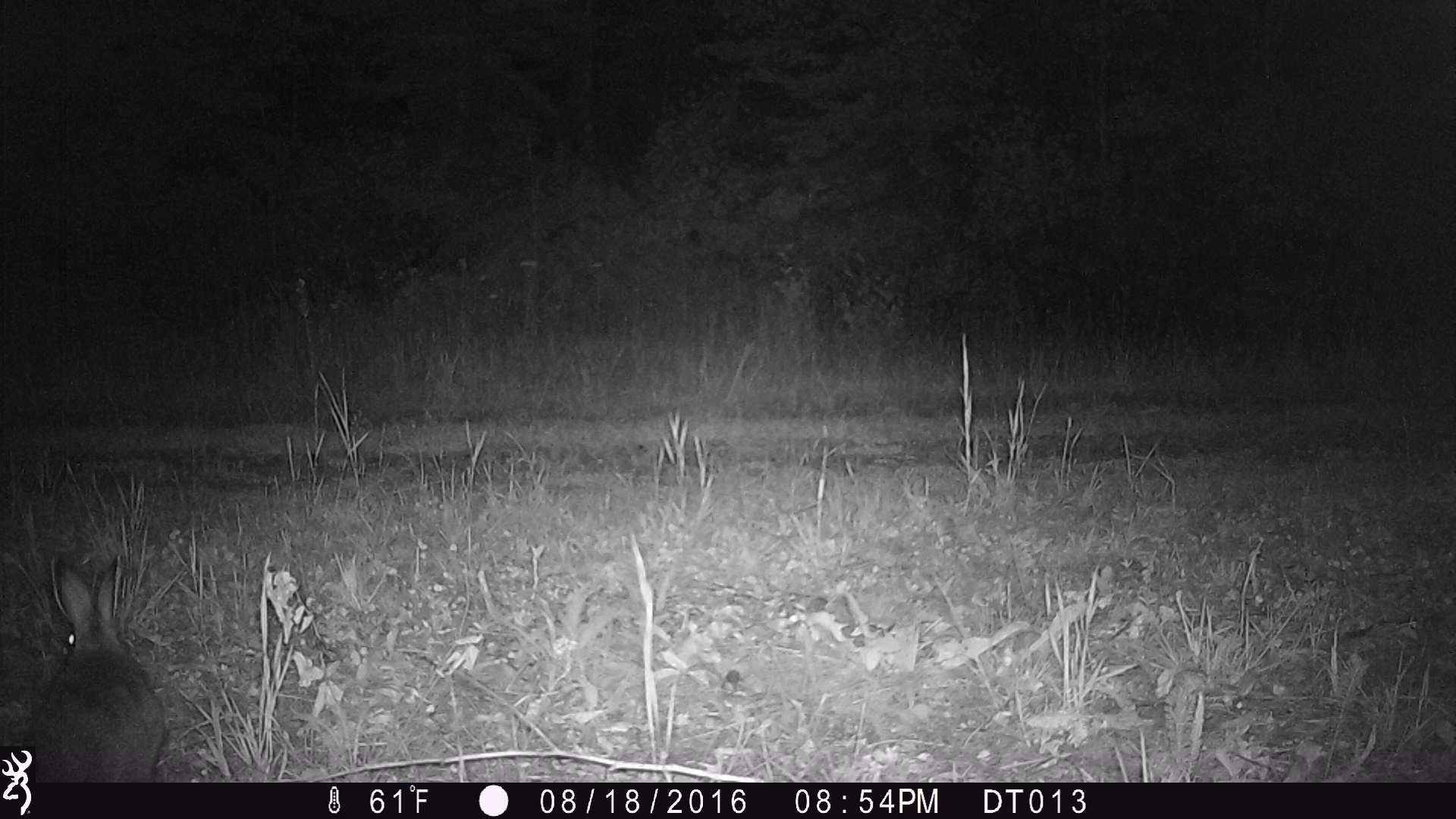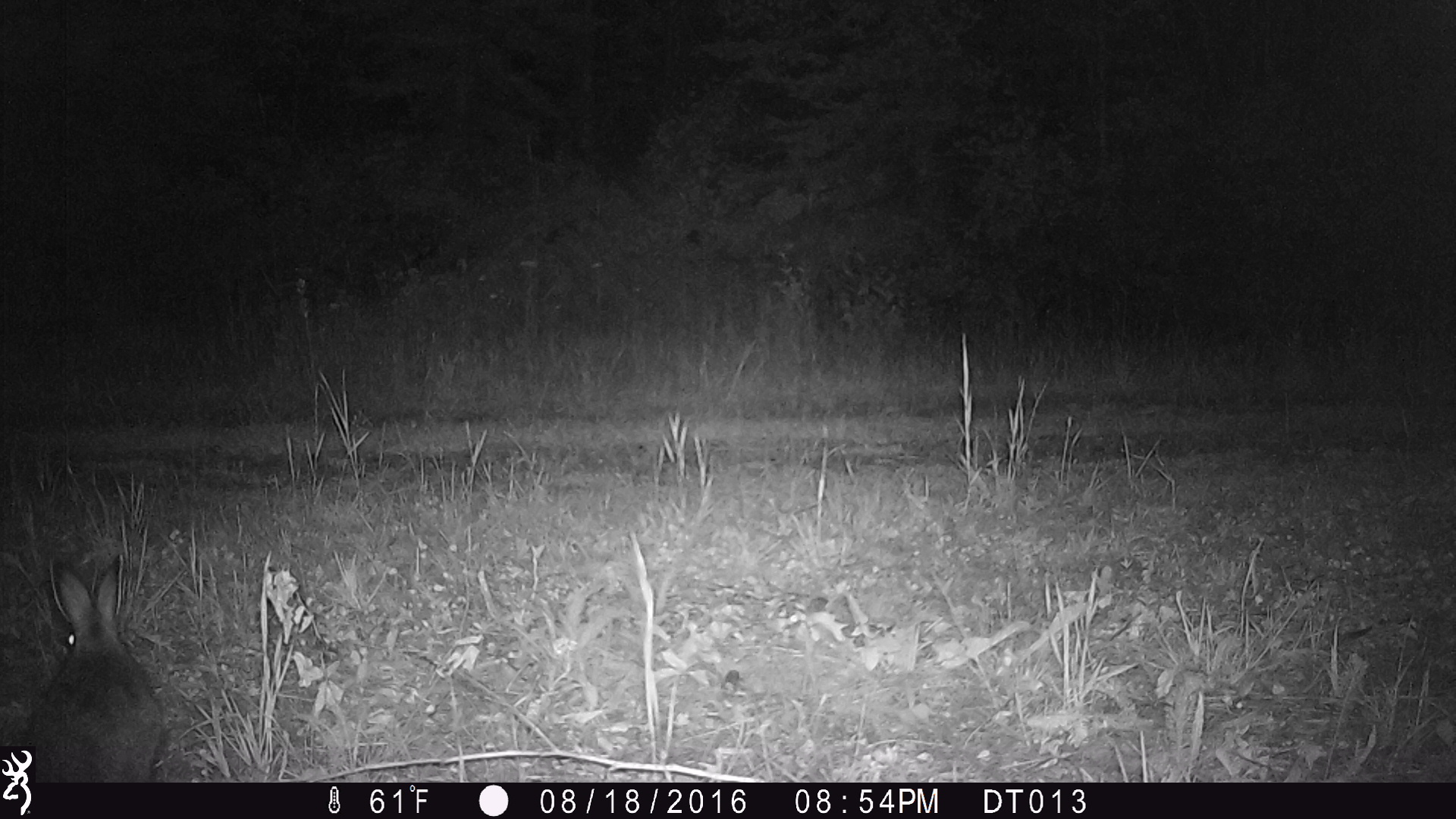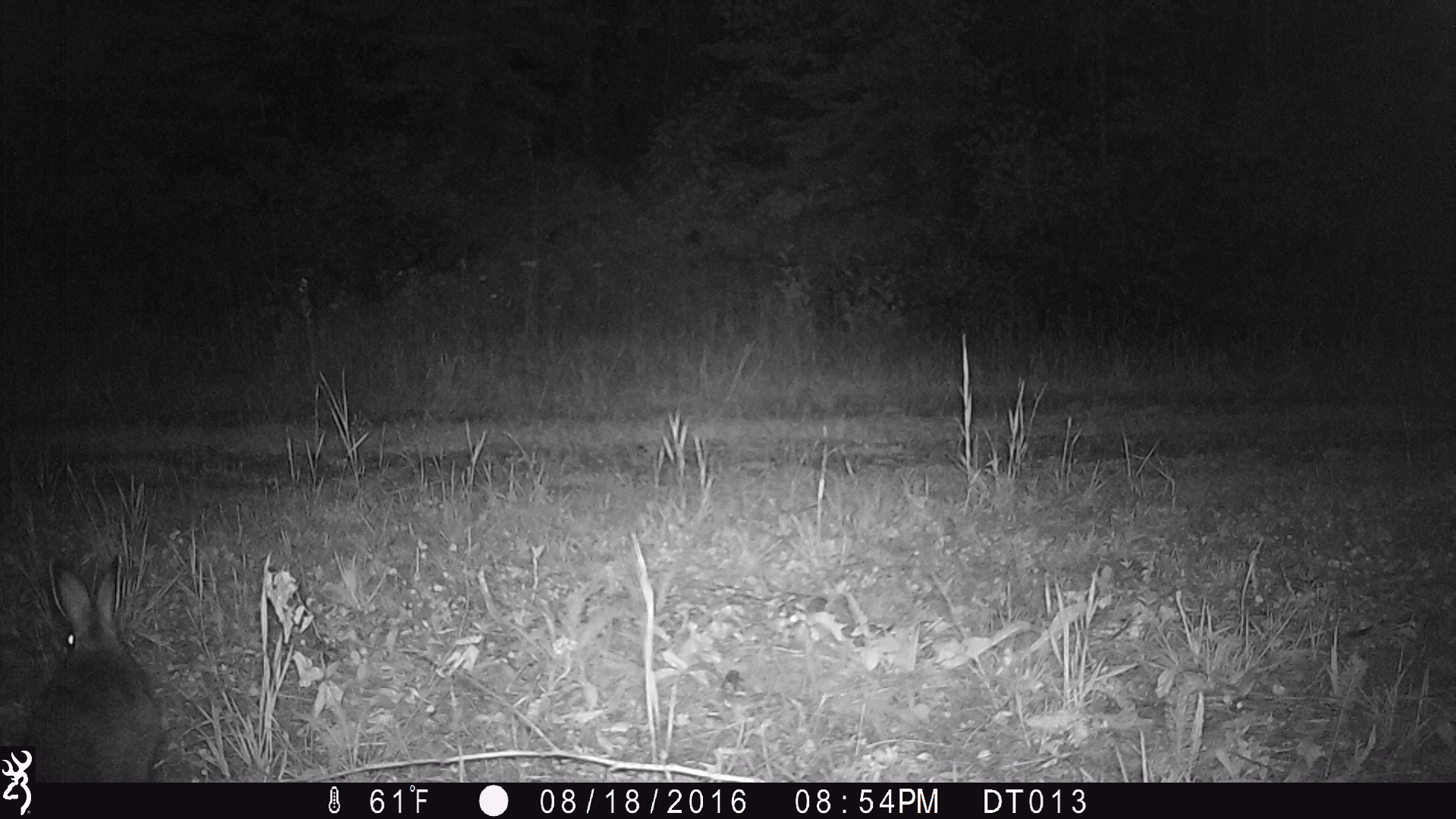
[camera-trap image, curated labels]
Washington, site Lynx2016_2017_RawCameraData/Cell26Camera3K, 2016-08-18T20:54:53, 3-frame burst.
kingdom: Animalia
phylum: Chordata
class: Mammalia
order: Lagomorpha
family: Leporidae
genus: Lepus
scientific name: Lepus americanus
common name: snowshoe hare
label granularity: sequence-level